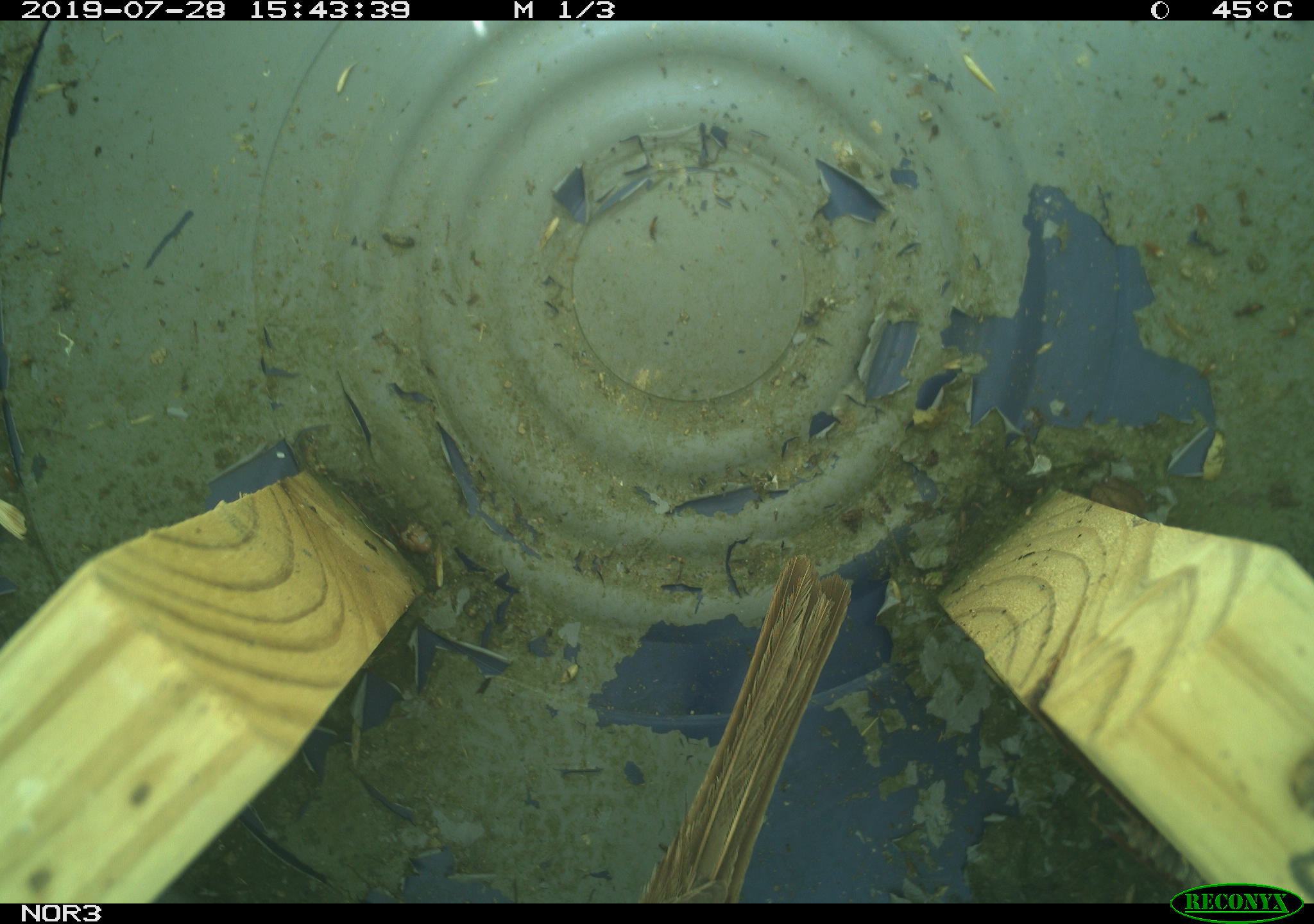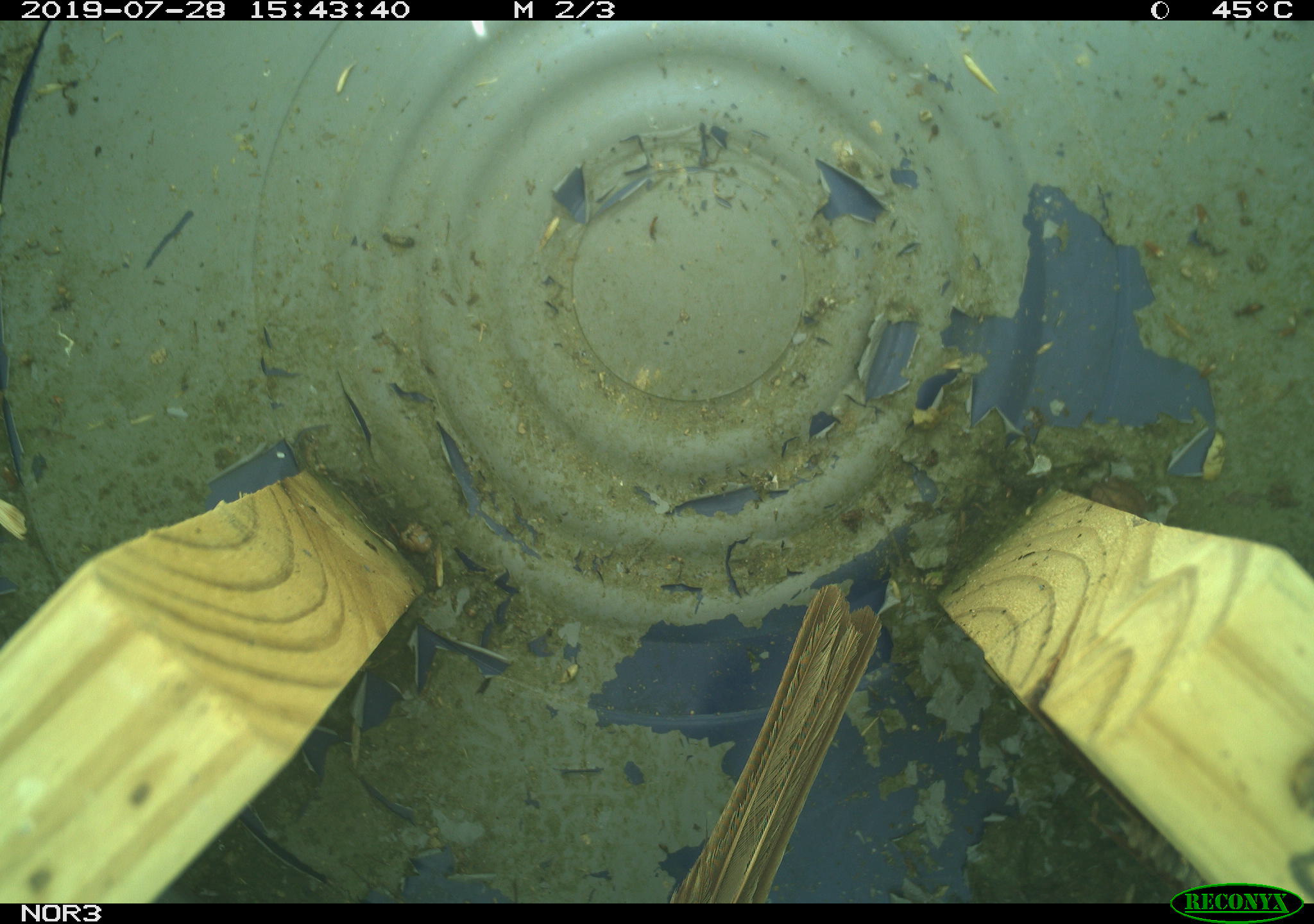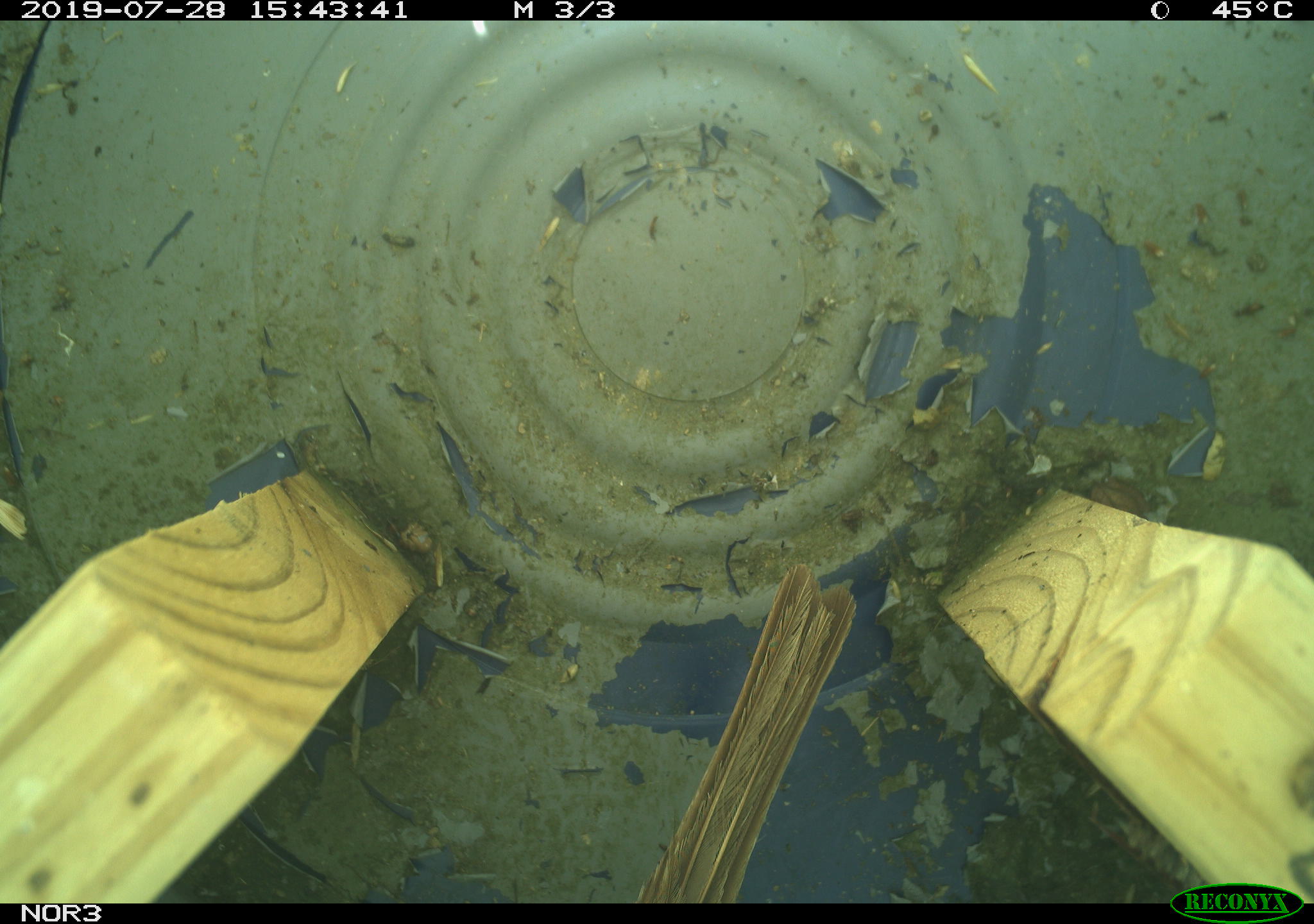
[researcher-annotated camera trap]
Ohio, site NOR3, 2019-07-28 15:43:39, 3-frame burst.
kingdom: Animalia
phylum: Chordata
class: Aves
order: Passeriformes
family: Passerellidae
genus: Melospiza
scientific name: Melospiza melodia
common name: song sparrow